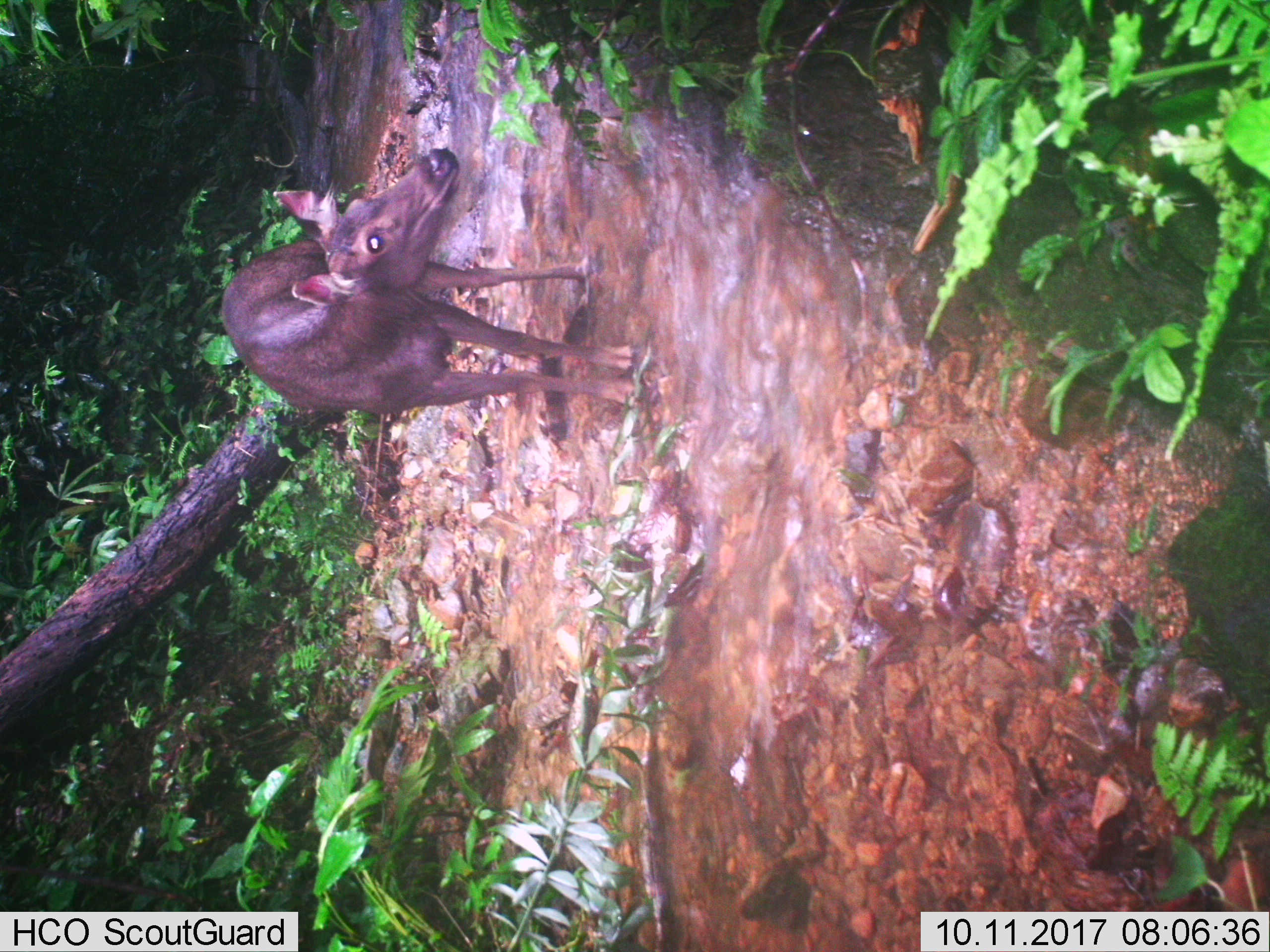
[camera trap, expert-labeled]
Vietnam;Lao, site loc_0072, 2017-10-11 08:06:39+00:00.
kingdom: Animalia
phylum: Chordata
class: Mammalia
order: Artiodactyla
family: Cervidae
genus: Rusa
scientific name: Rusa unicolor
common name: sambar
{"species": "sambar (Rusa unicolor)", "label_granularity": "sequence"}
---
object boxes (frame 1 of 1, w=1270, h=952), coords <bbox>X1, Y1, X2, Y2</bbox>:
sambar: <bbox>221, 148, 636, 406</bbox>